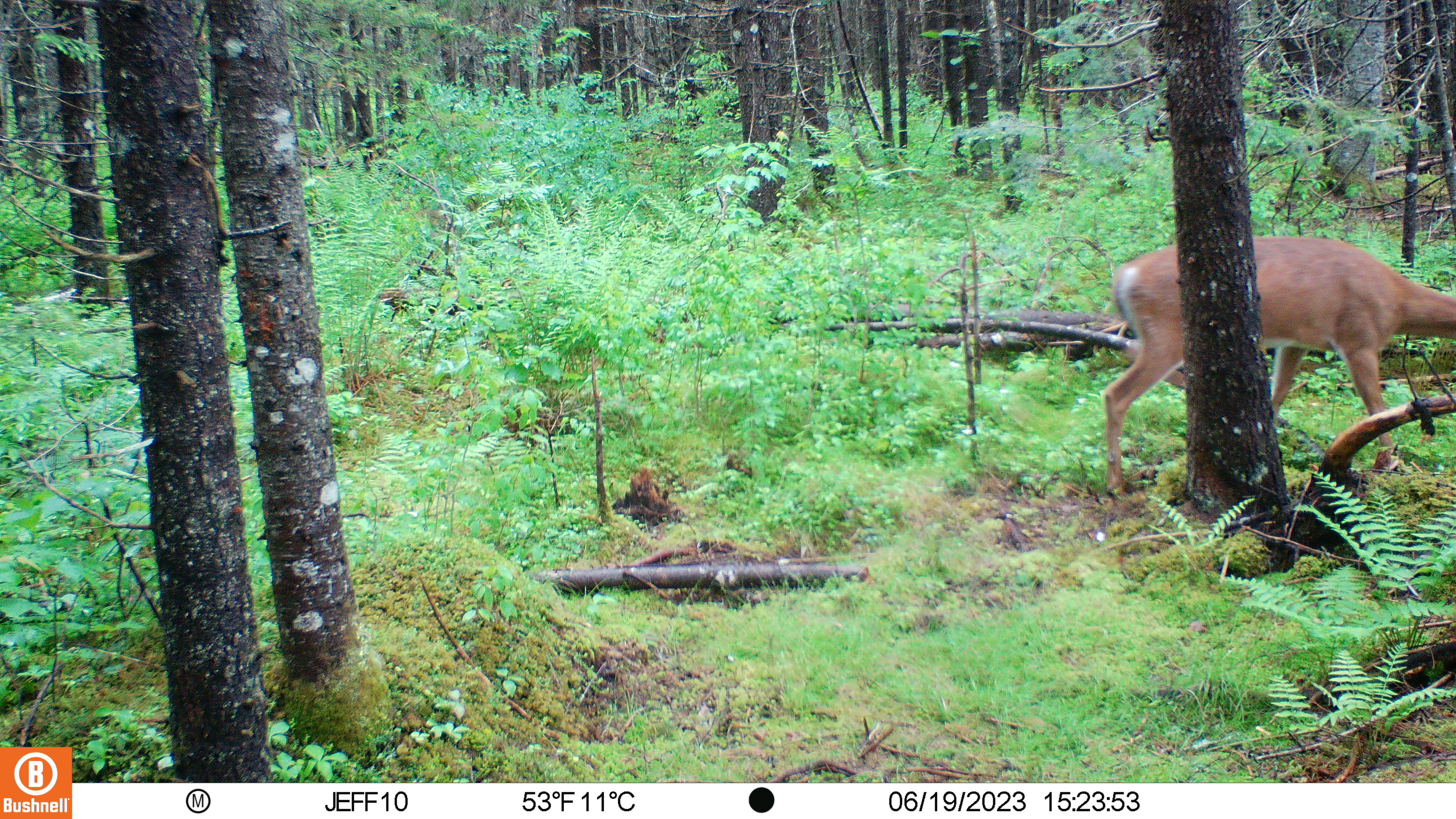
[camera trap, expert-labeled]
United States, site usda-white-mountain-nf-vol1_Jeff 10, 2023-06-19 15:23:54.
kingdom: Animalia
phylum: Chordata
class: Mammalia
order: Artiodactyla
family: Cervidae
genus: Odocoileus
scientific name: Odocoileus virginianus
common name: white-tailed deer